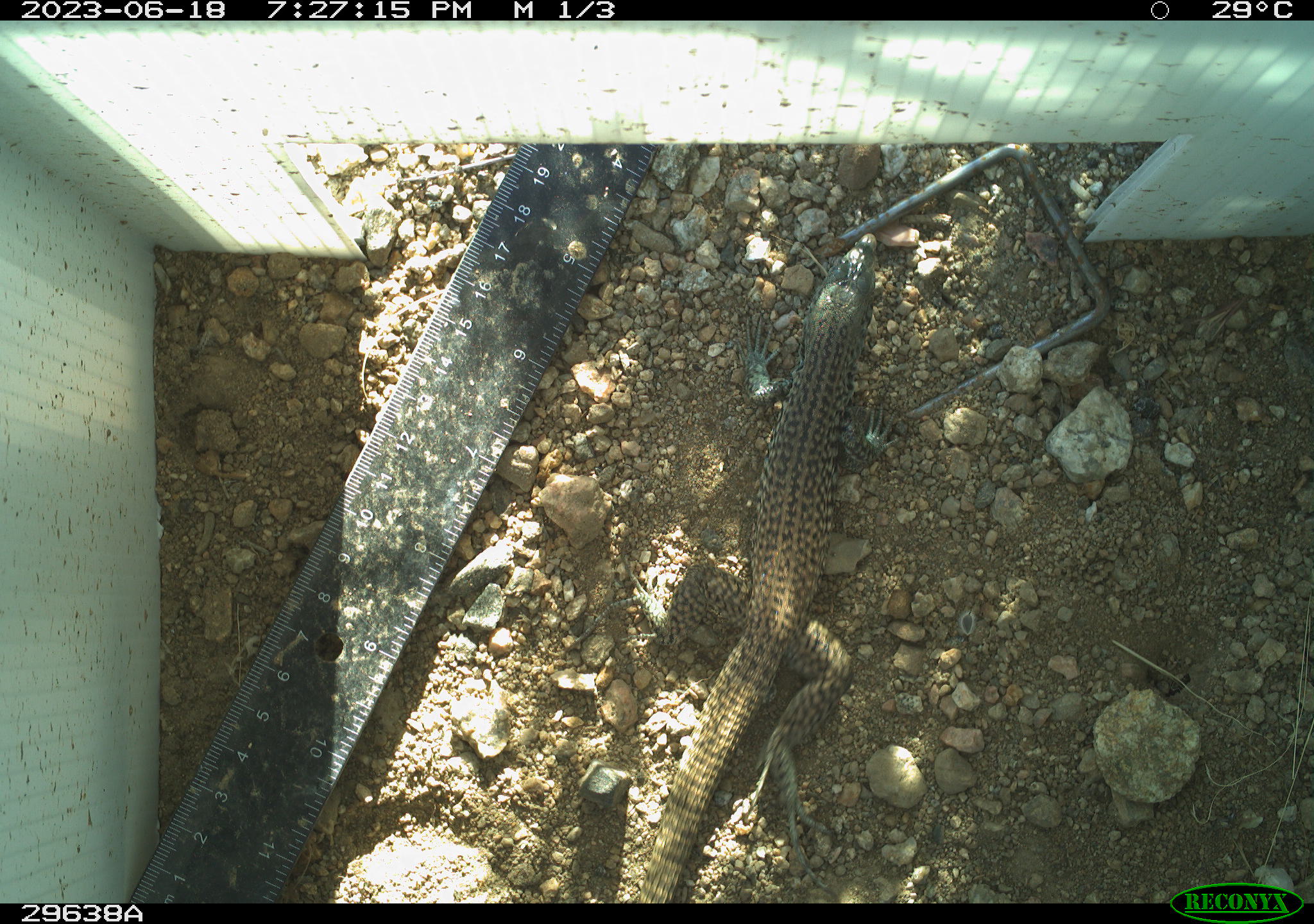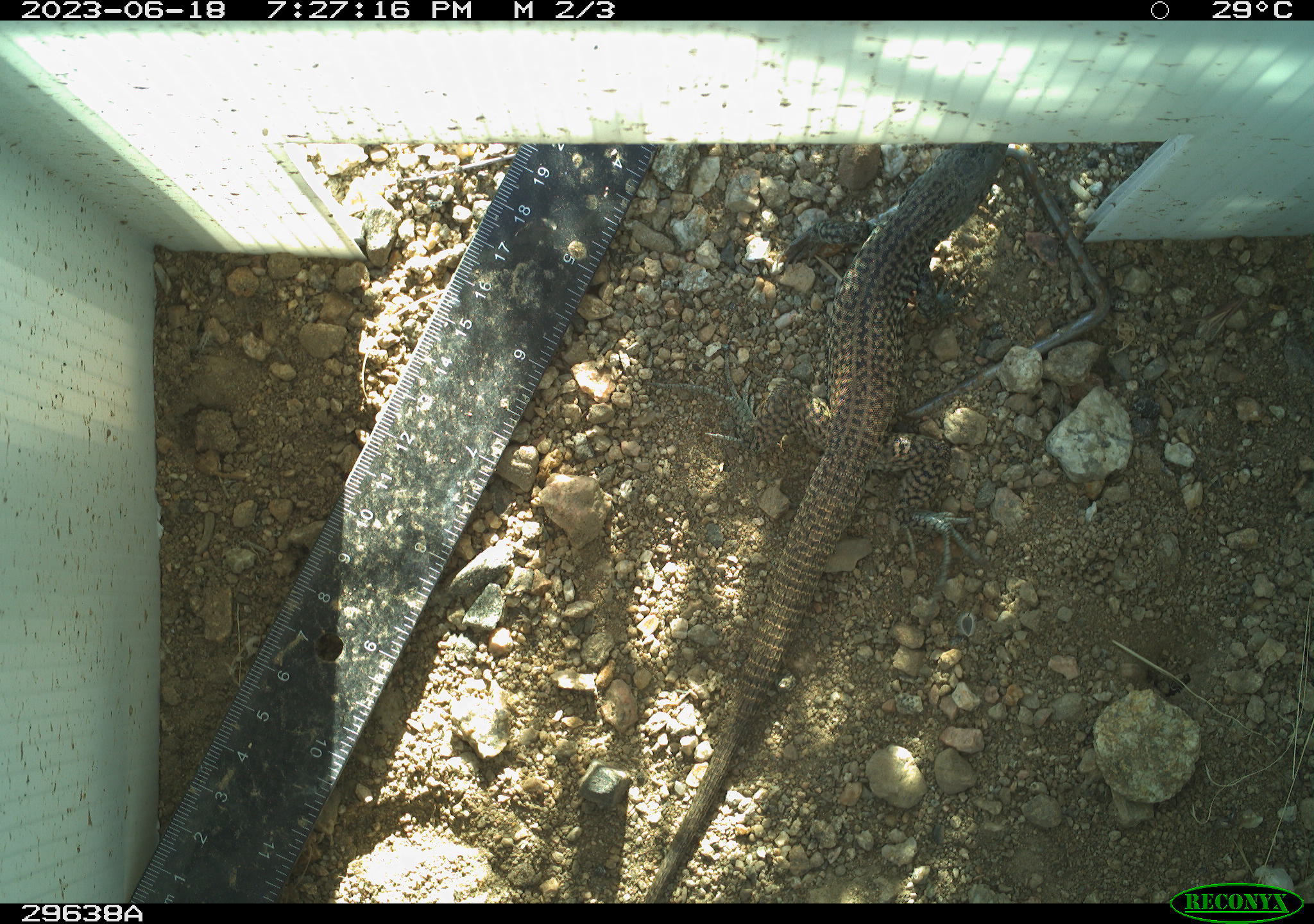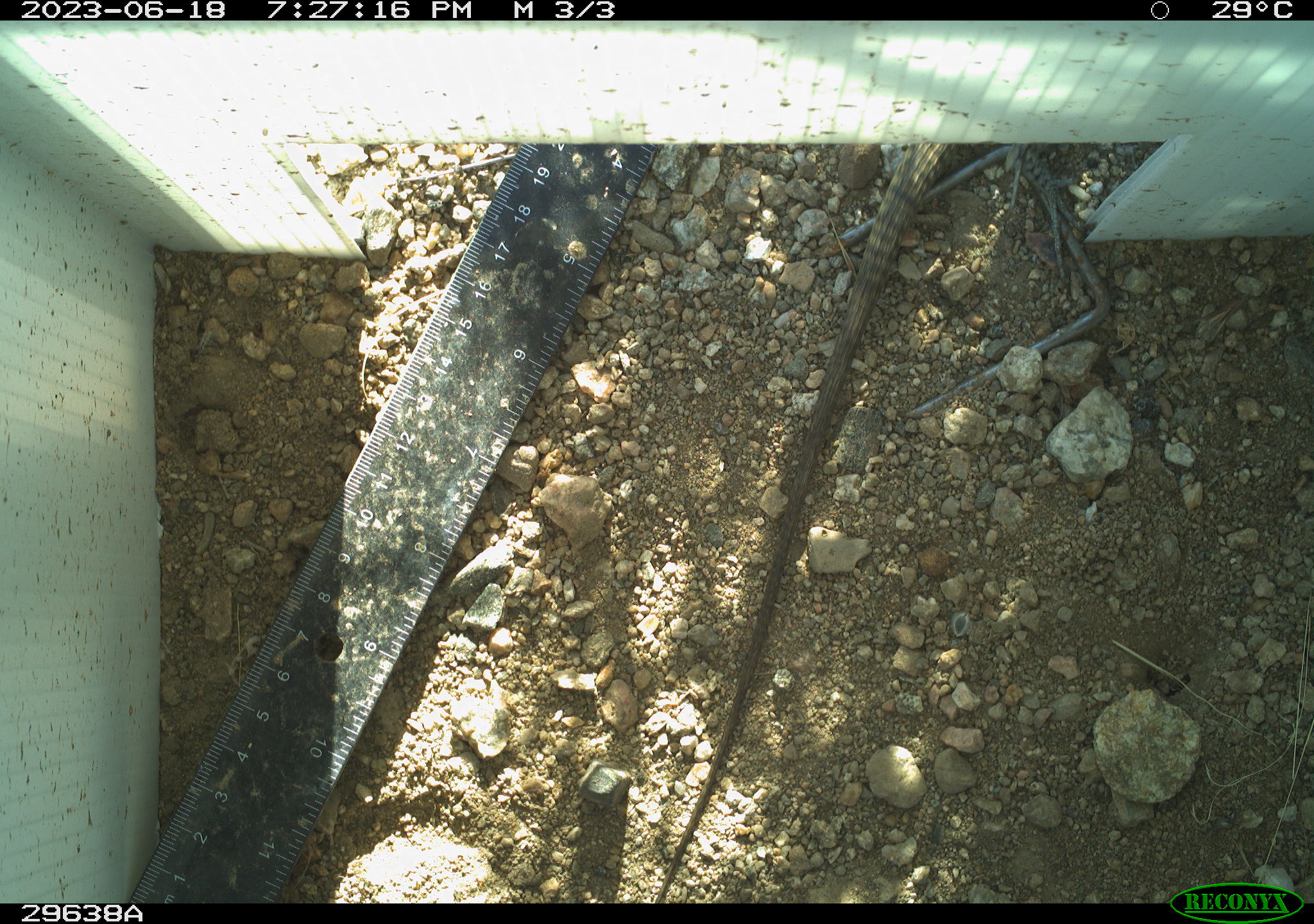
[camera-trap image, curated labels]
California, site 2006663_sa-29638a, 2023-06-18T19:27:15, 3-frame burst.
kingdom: Animalia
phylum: Chordata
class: Reptilia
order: Squamata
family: Teiidae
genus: Aspidoscelis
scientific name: Aspidoscelis tigris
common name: western whiptail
Western whiptail (Aspidoscelis tigris).